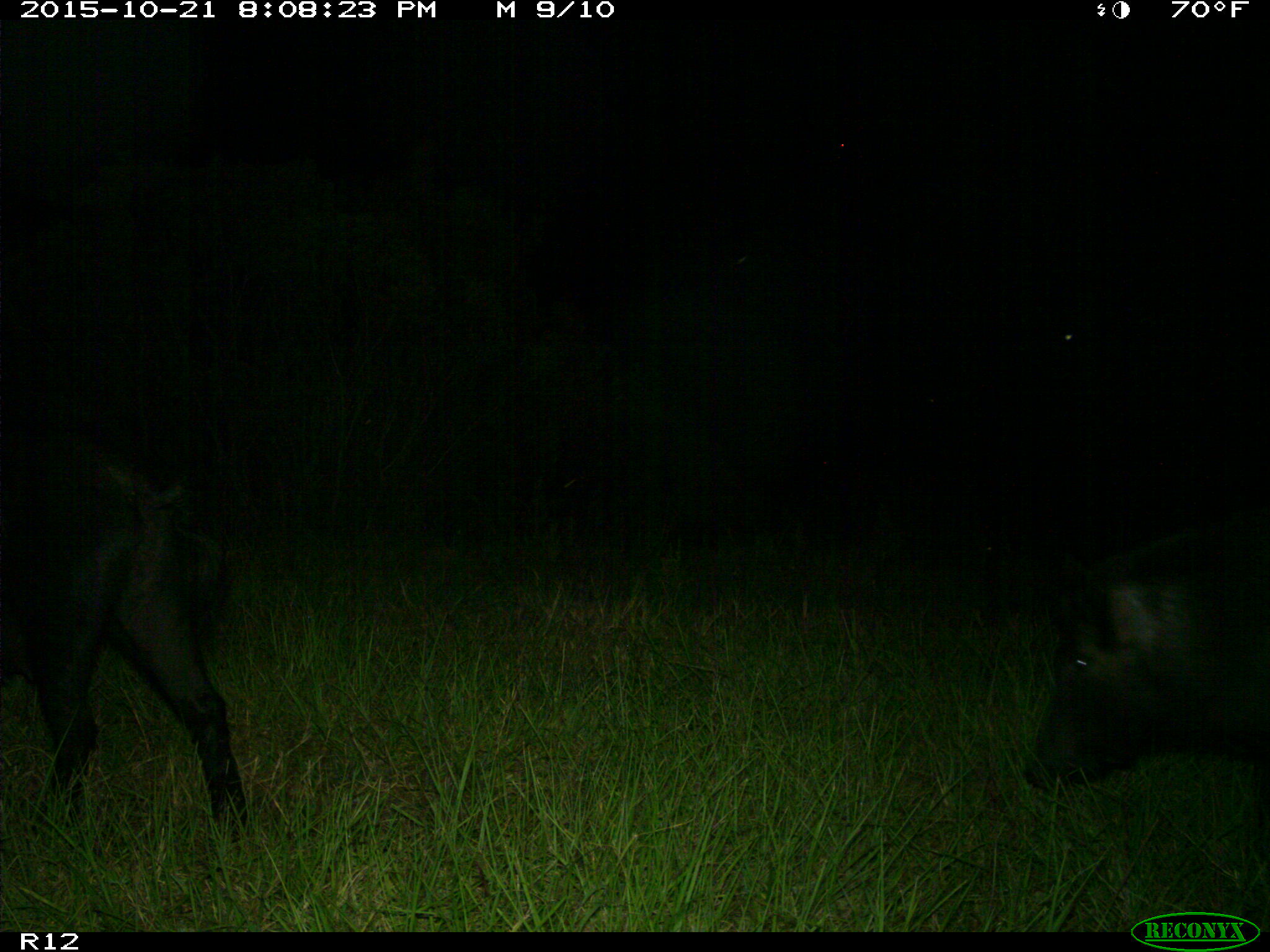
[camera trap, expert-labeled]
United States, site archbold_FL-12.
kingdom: Animalia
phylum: Chordata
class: Mammalia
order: Artiodactyla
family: Suidae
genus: Sus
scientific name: Sus scrofa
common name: wild boar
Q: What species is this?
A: Sus scrofa (wild boar).